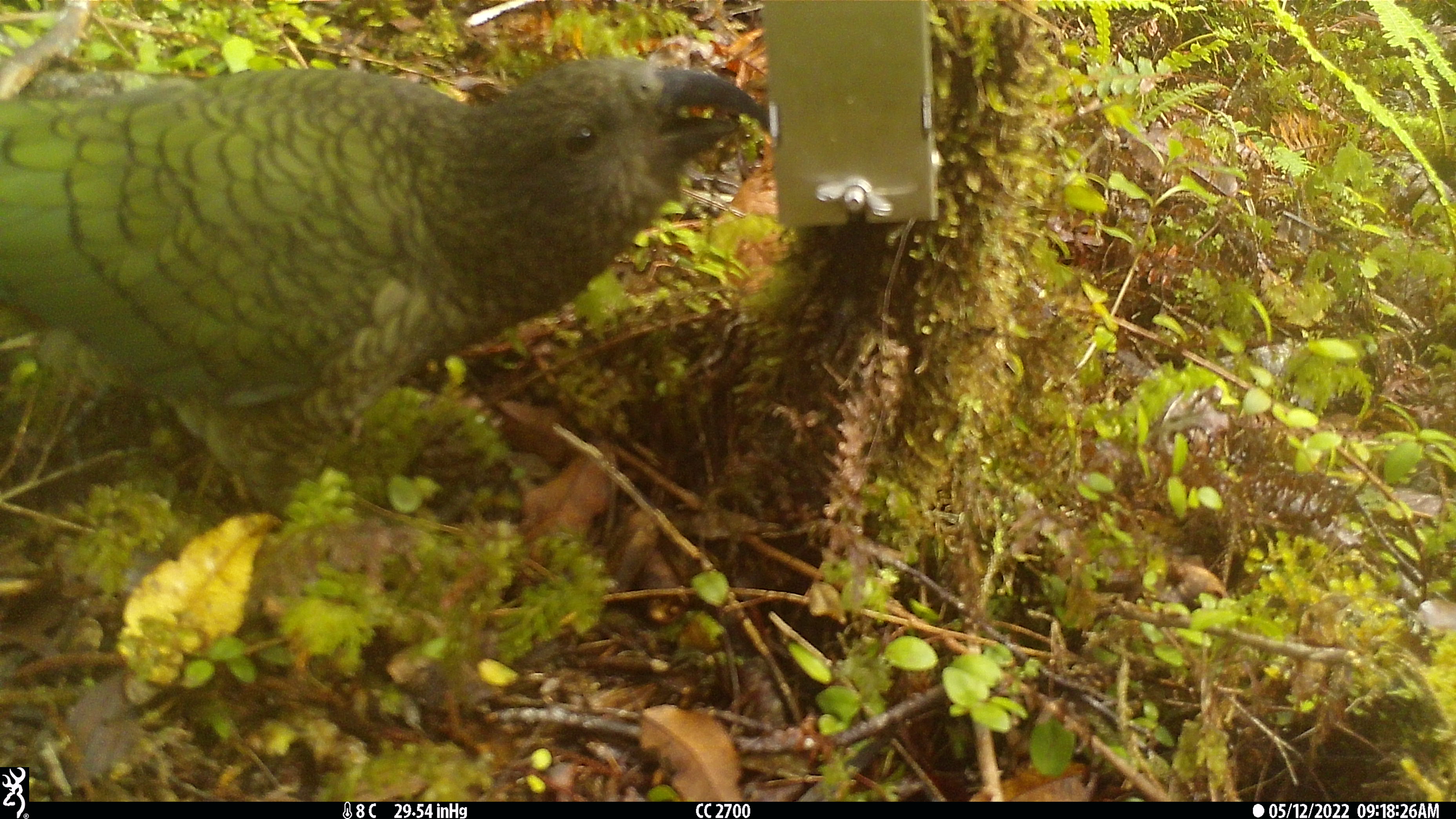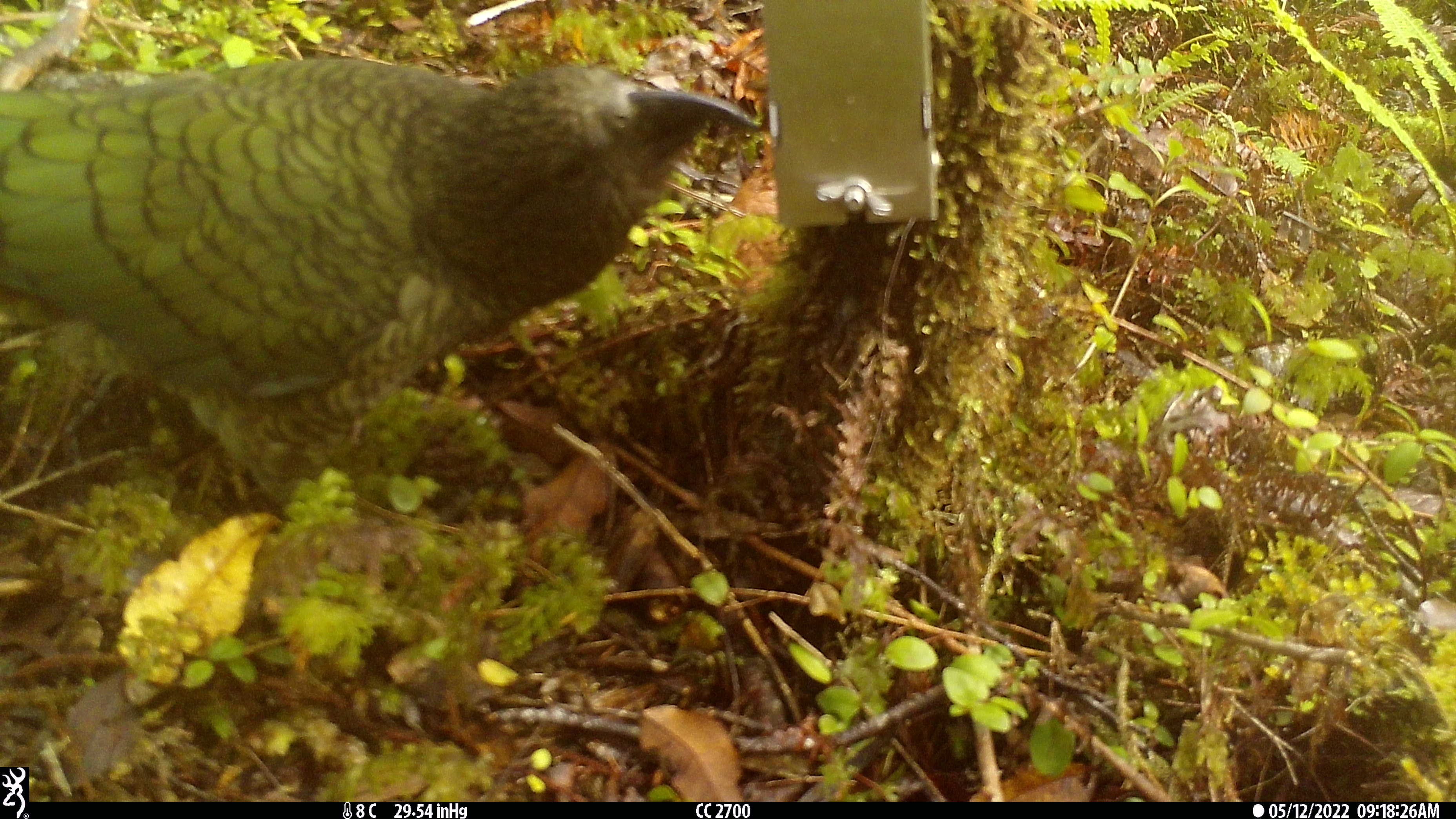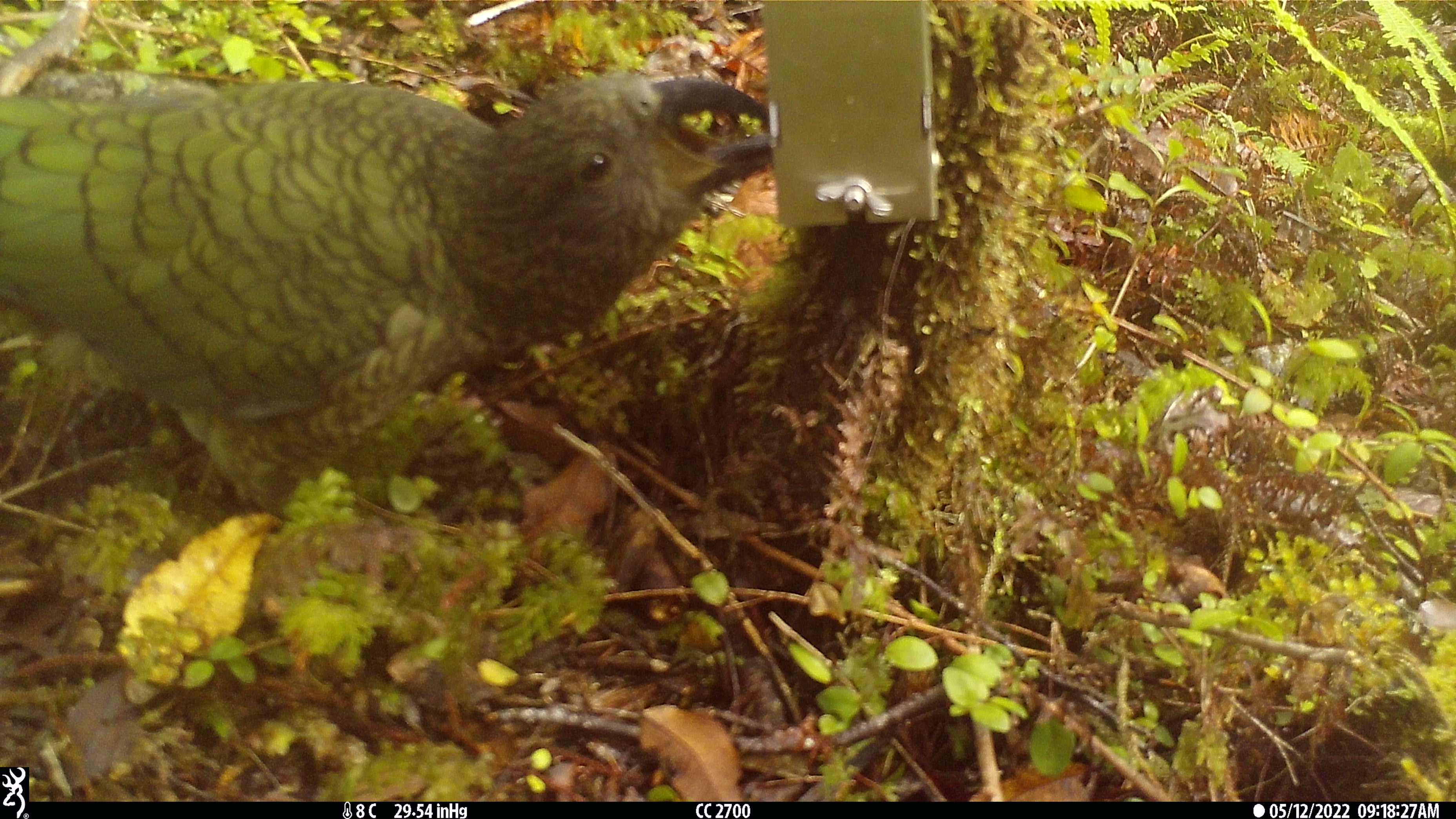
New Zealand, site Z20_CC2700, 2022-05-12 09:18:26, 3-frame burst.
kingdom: Animalia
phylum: Chordata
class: Aves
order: Psittaciformes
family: Strigopidae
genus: Nestor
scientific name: Nestor notabilis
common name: kea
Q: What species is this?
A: Kea (Nestor notabilis).